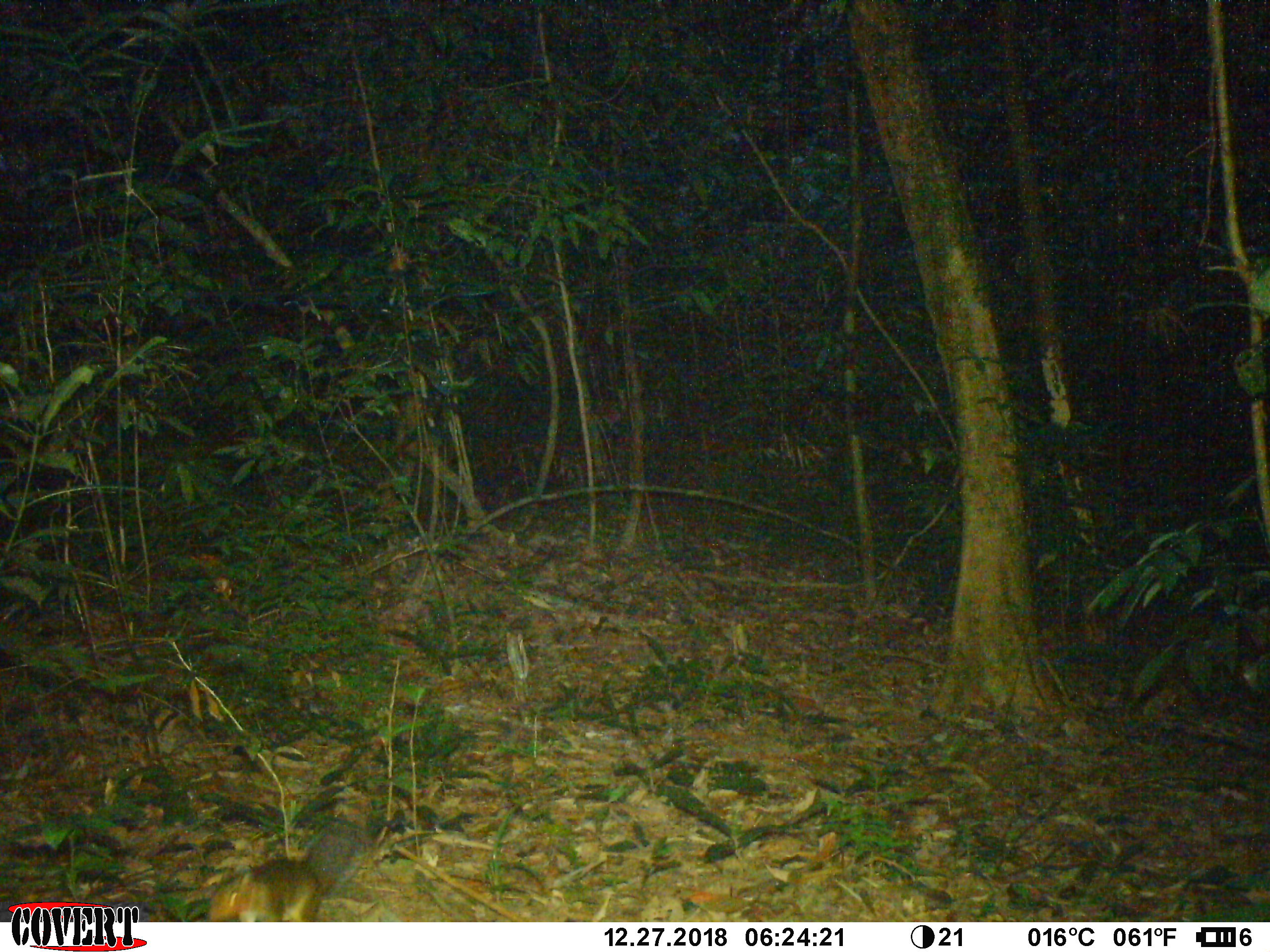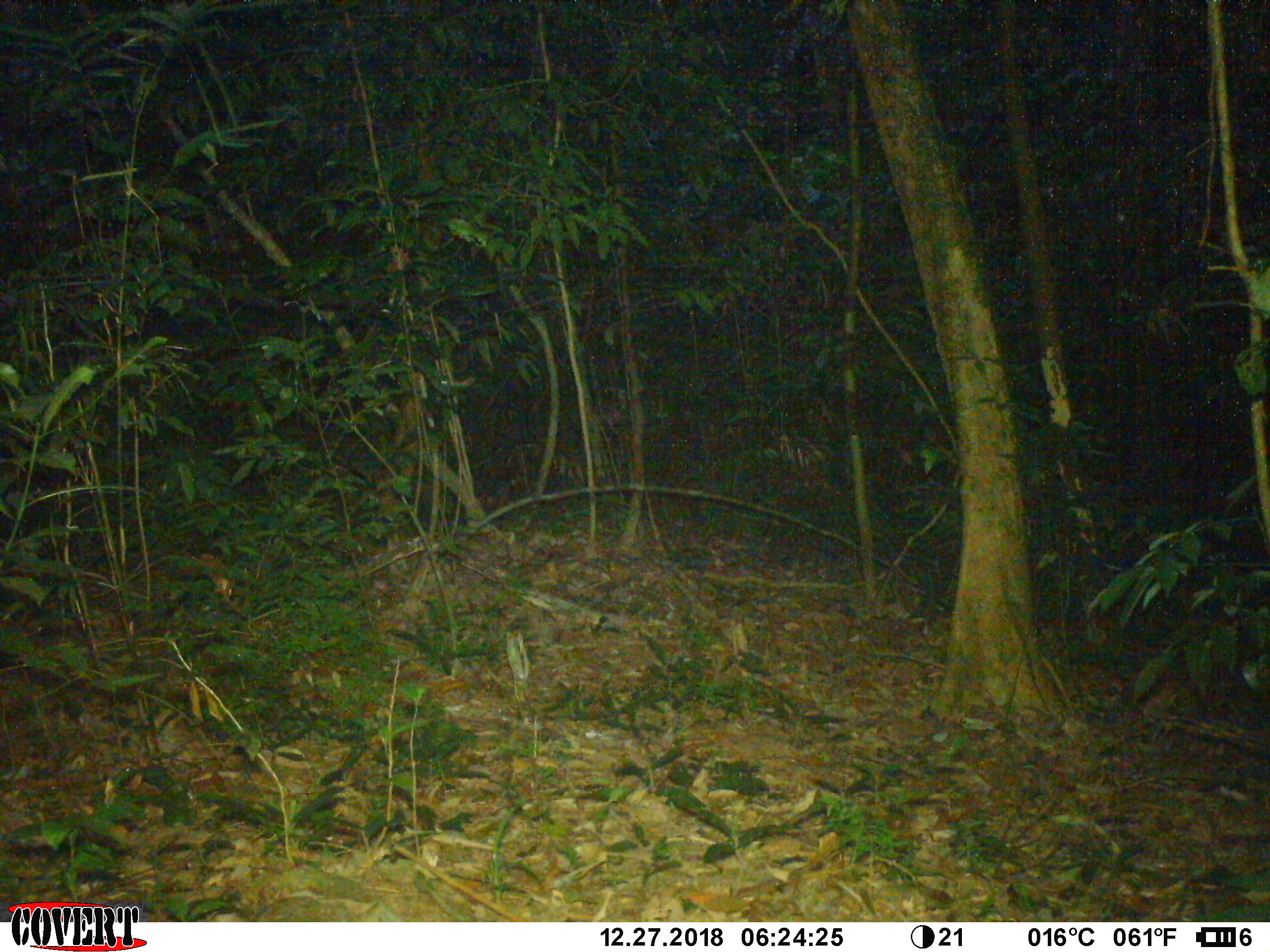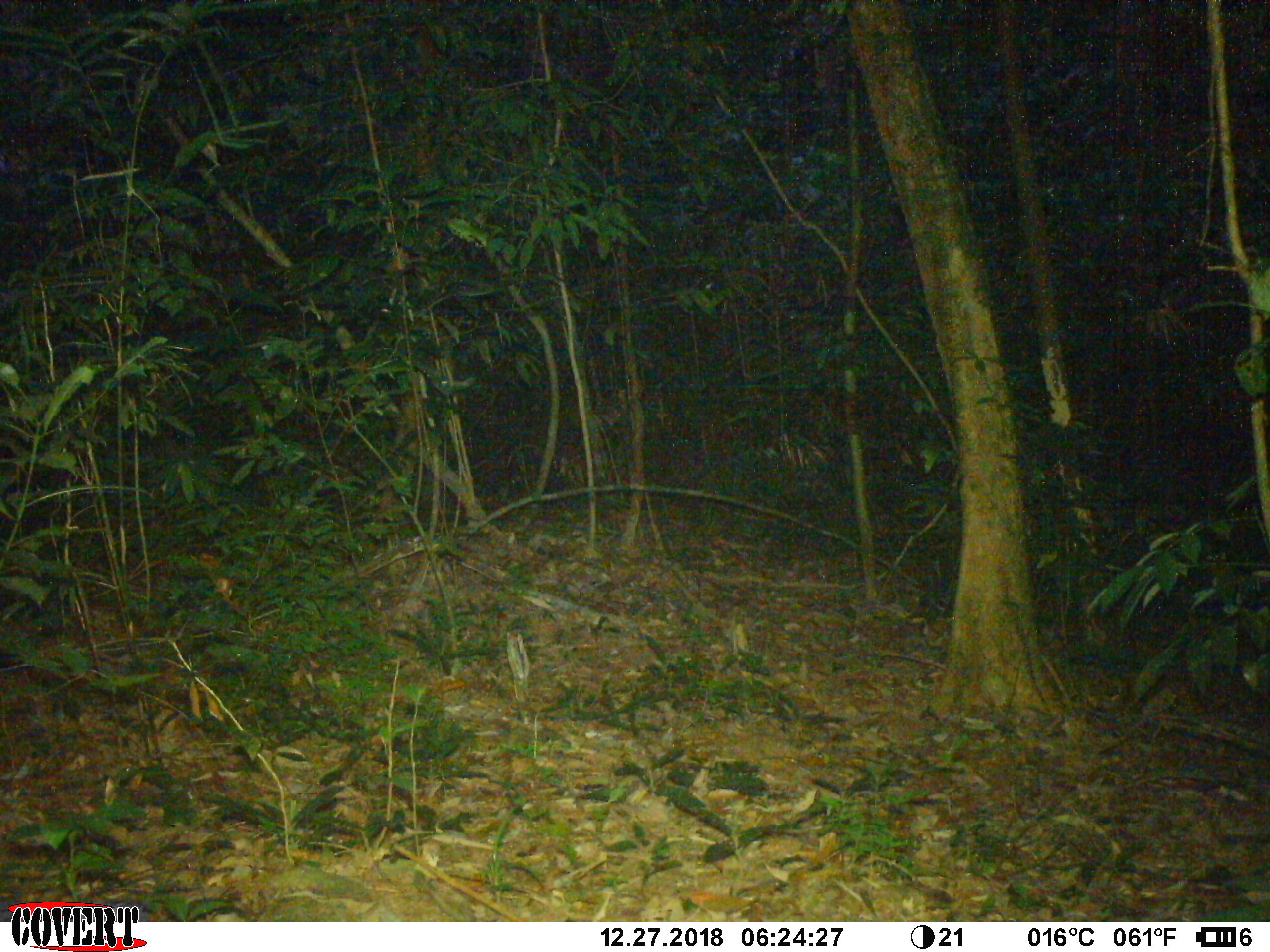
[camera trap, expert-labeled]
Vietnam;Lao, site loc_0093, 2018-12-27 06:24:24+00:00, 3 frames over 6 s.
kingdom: Animalia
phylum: Chordata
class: Mammalia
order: Rodentia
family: Sciuridae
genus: Dremomys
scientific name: Dremomys rufigenis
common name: red-cheeked squirrel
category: red cheeked squirrel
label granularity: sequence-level